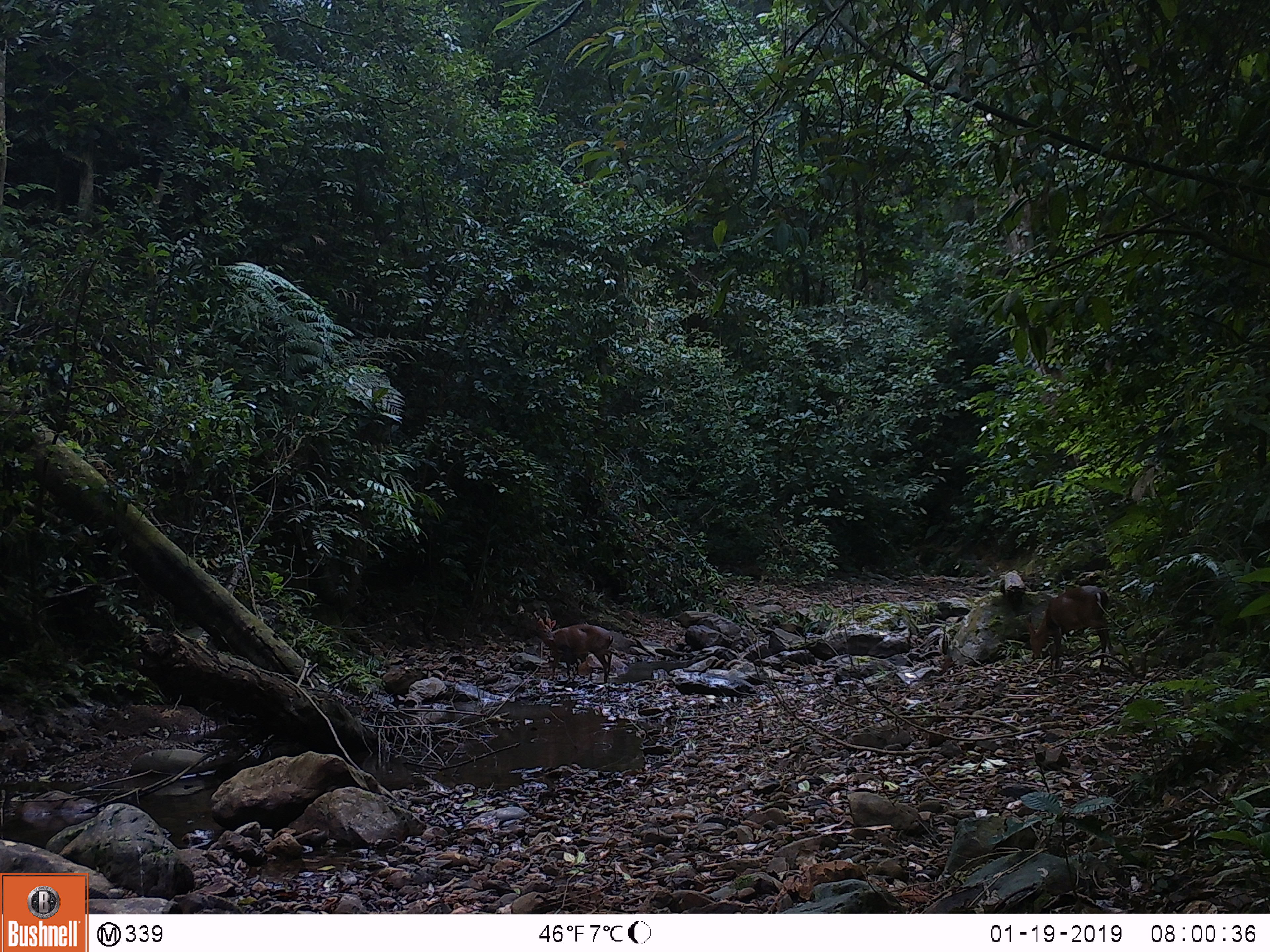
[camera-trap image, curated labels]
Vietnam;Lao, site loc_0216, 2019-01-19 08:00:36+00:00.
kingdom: Animalia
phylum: Chordata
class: Mammalia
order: Artiodactyla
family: Cervidae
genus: Muntiacus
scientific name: Muntiacus vuquangensis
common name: large-antlered muntjac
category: large antlered muntjac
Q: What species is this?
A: Large antlered muntjac (large-antlered muntjac) (Muntiacus vuquangensis).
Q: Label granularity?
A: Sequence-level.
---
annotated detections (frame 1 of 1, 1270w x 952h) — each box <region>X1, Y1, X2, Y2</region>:
large antlered muntjac: <region>1026, 586, 1108, 671</region>; <region>536, 617, 614, 683</region>; <region>550, 648, 589, 676</region>